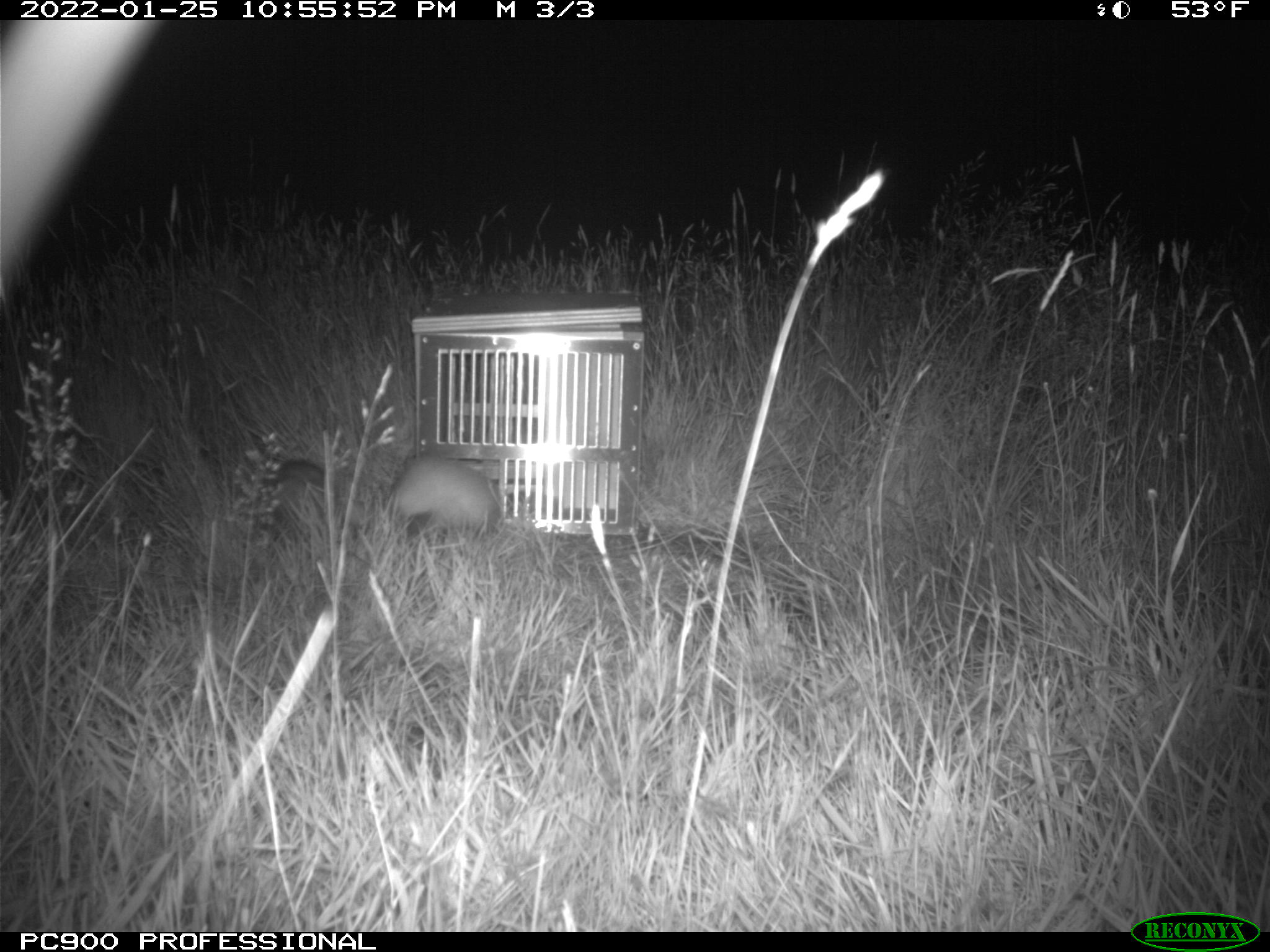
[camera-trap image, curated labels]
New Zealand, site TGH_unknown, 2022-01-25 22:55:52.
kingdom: Animalia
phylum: Chordata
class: Mammalia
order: Carnivora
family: Mustelidae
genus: Mustela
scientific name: Mustela furo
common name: ferret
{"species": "ferret (Mustela furo)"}